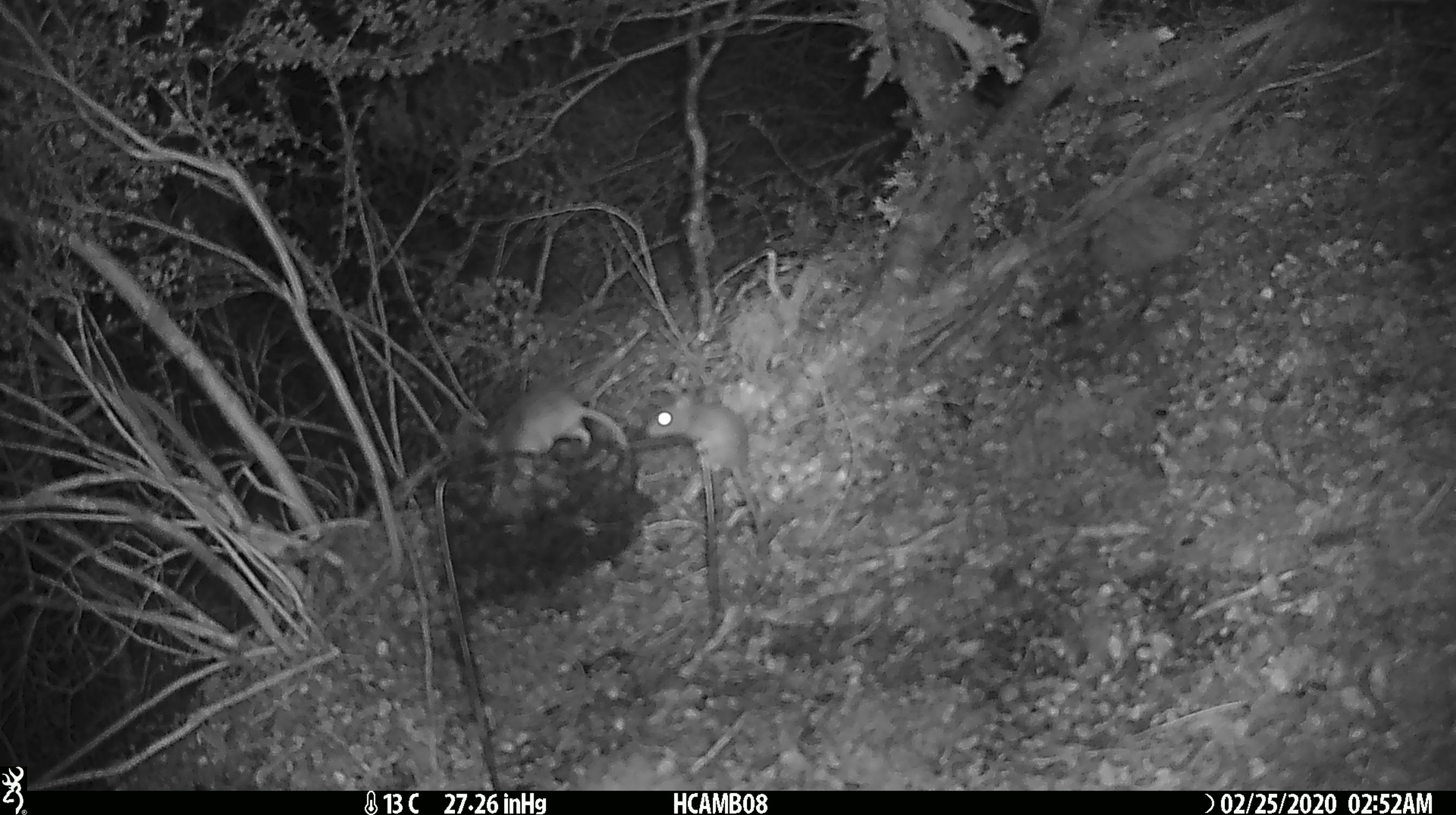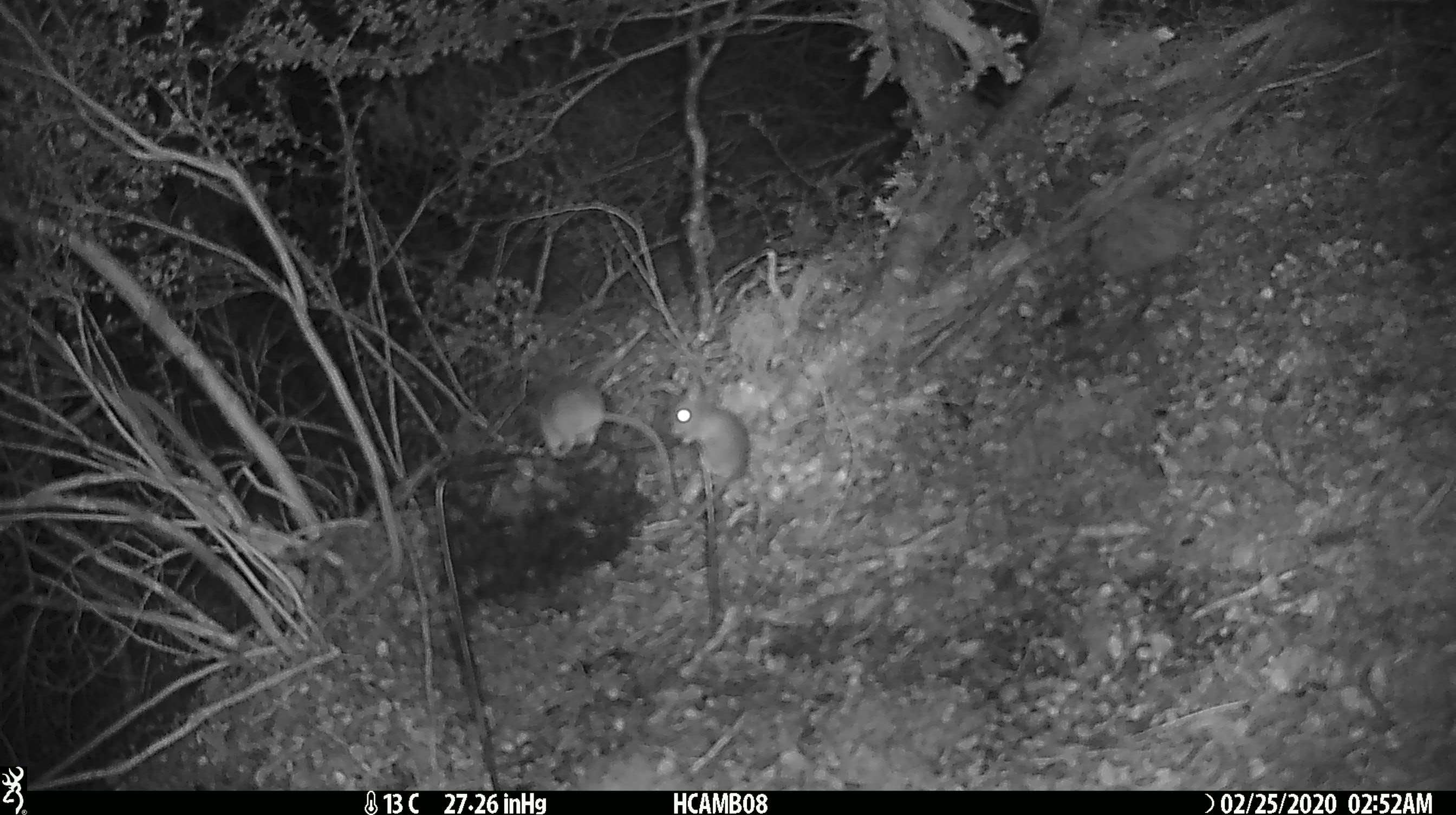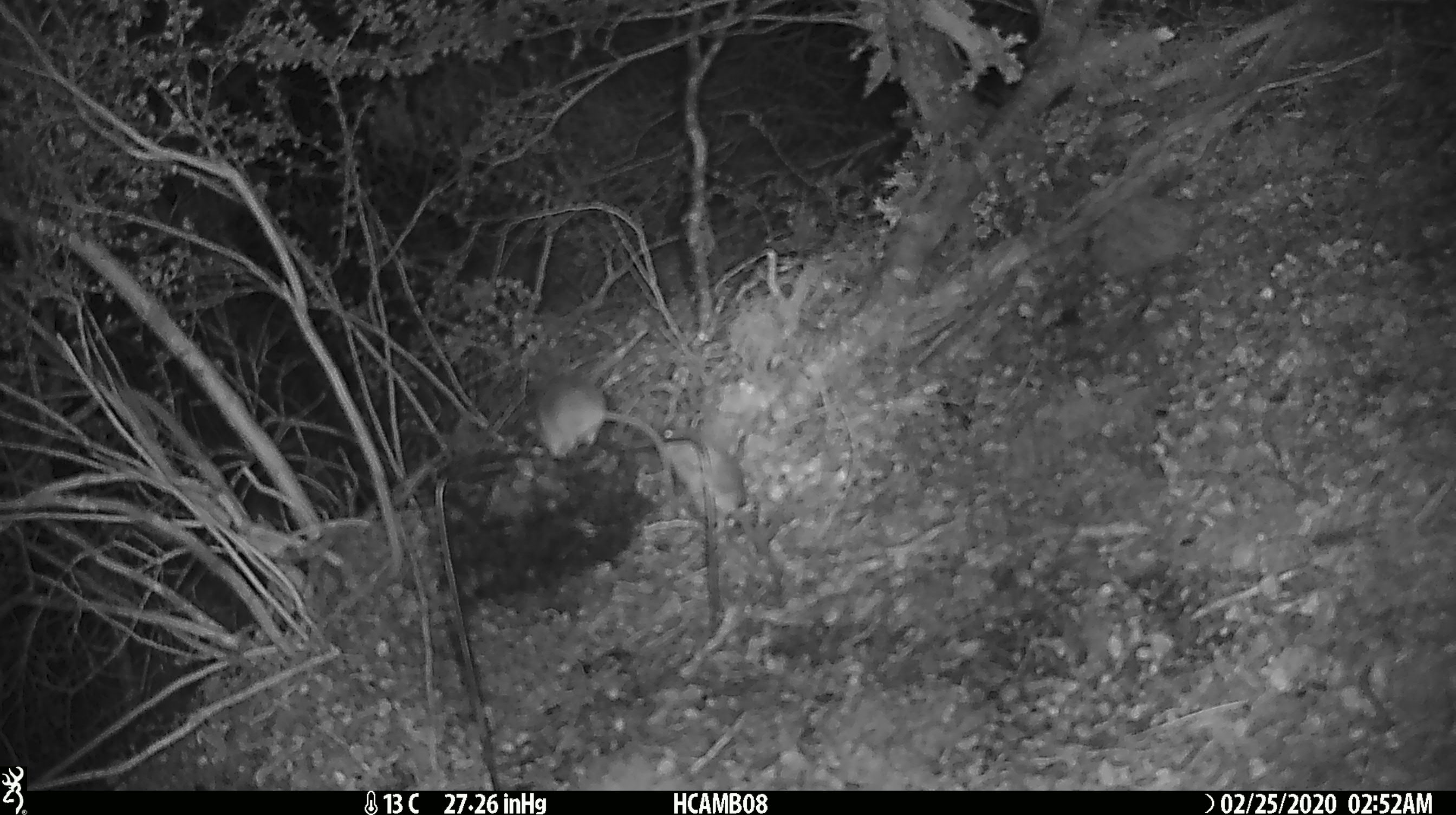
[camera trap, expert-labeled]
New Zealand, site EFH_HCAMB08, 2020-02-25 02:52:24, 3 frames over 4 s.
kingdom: Animalia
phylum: Chordata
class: Mammalia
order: Rodentia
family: Muridae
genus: Mus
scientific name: Mus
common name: mouse